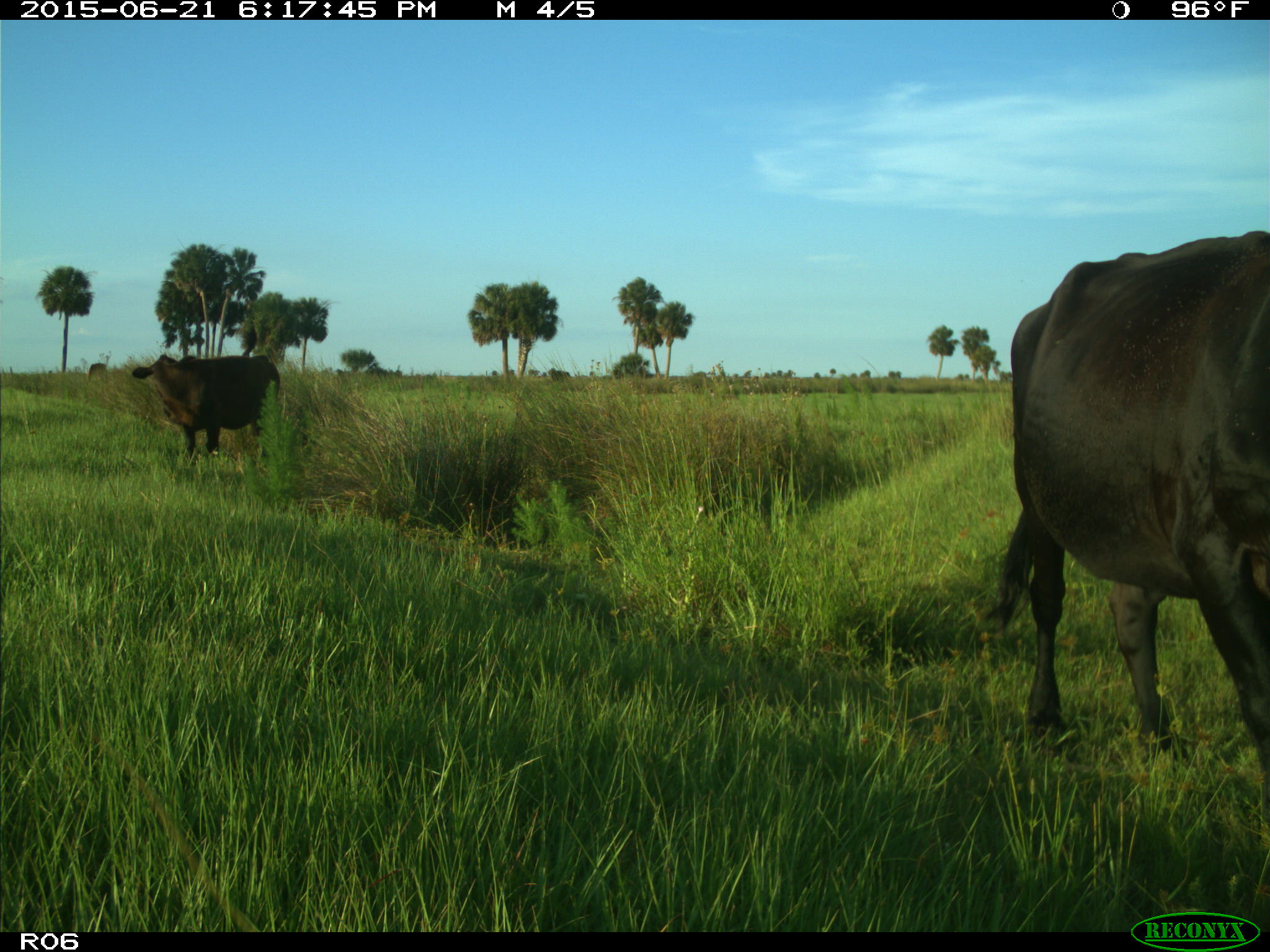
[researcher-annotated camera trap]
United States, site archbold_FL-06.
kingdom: Animalia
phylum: Chordata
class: Mammalia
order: Artiodactyla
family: Bovidae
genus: Bos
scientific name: Bos taurus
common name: domestic cow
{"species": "Bos taurus (domestic cow)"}